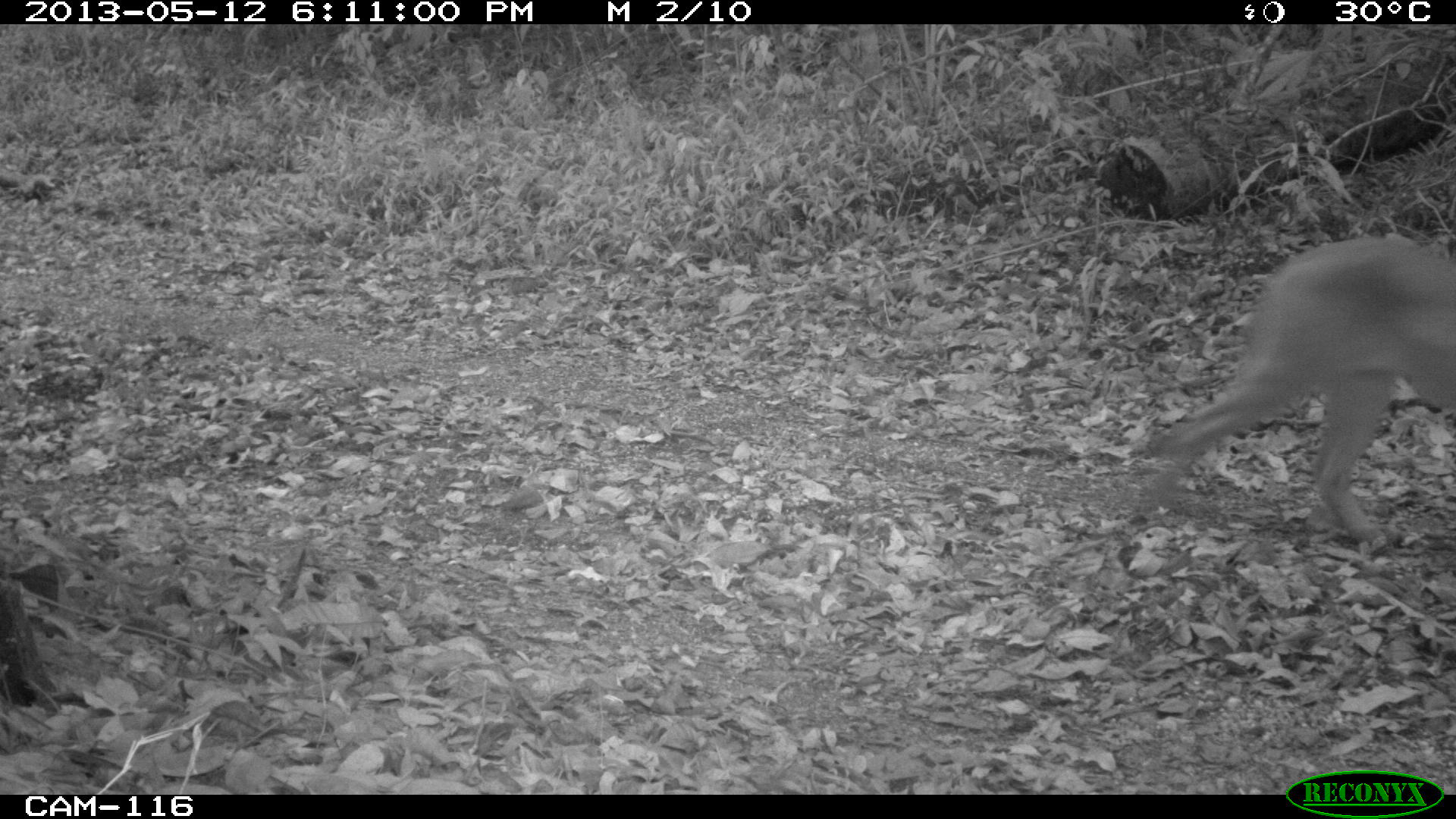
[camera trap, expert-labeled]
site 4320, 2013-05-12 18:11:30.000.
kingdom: Animalia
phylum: Chordata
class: Mammalia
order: Carnivora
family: Felidae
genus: Puma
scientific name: Puma concolor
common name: mountain lion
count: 1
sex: male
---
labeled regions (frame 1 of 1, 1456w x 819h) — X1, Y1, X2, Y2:
puma concolor: 1137, 237, 1456, 549